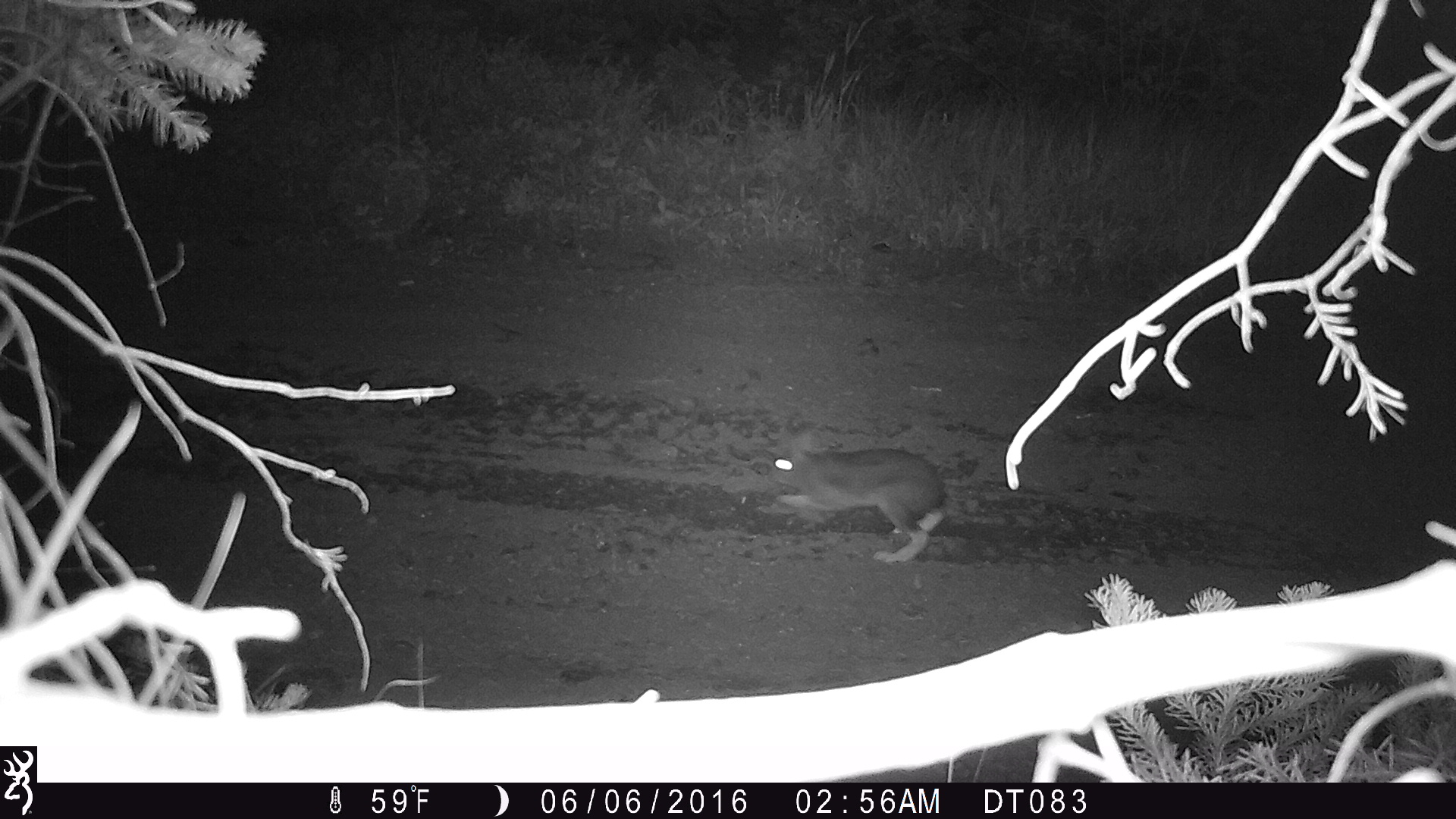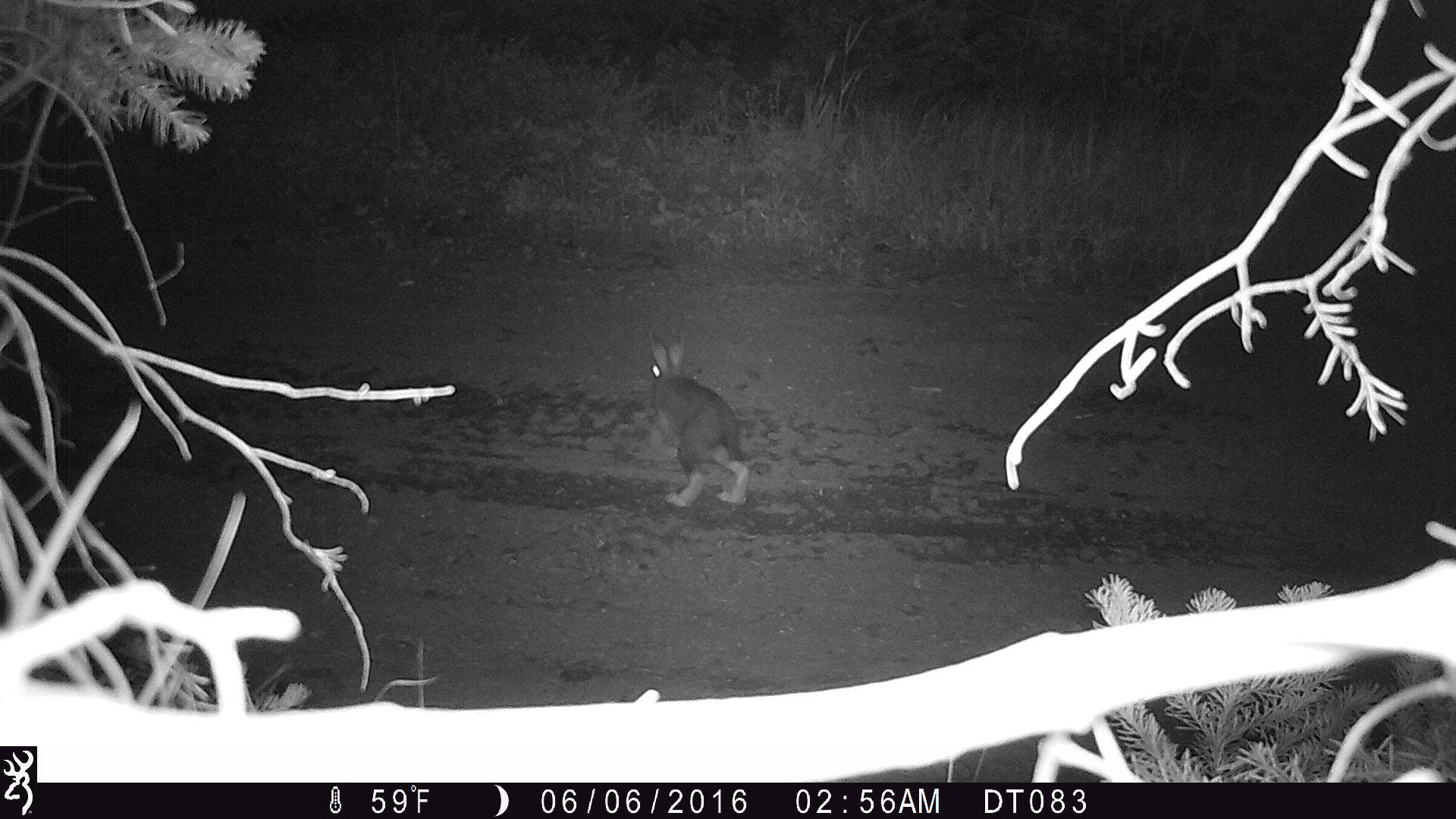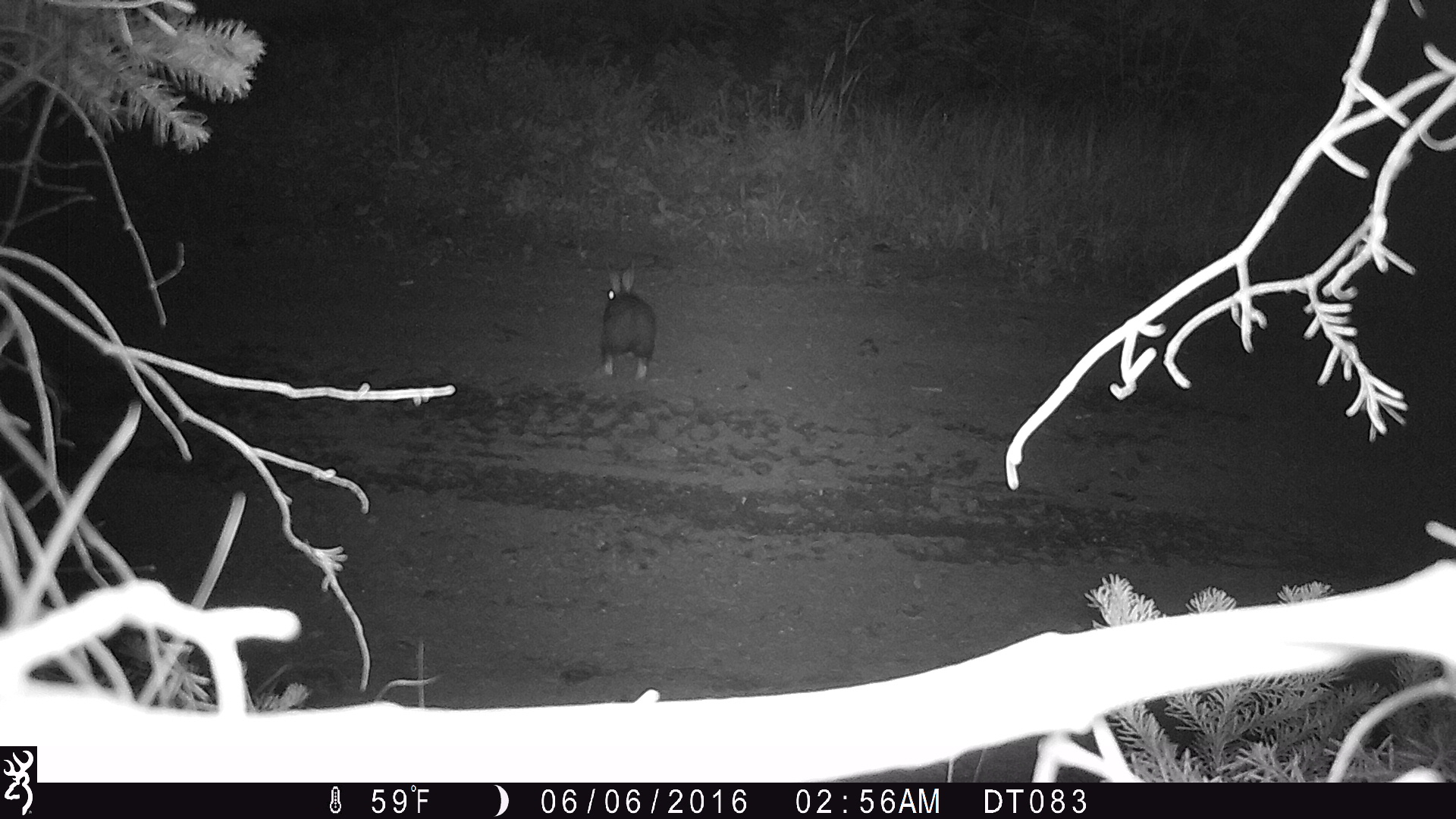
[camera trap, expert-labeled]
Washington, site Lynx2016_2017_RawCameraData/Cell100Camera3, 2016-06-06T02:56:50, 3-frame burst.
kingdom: Animalia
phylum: Chordata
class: Mammalia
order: Lagomorpha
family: Leporidae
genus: Lepus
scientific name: Lepus americanus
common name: snowshoe hare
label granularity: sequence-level